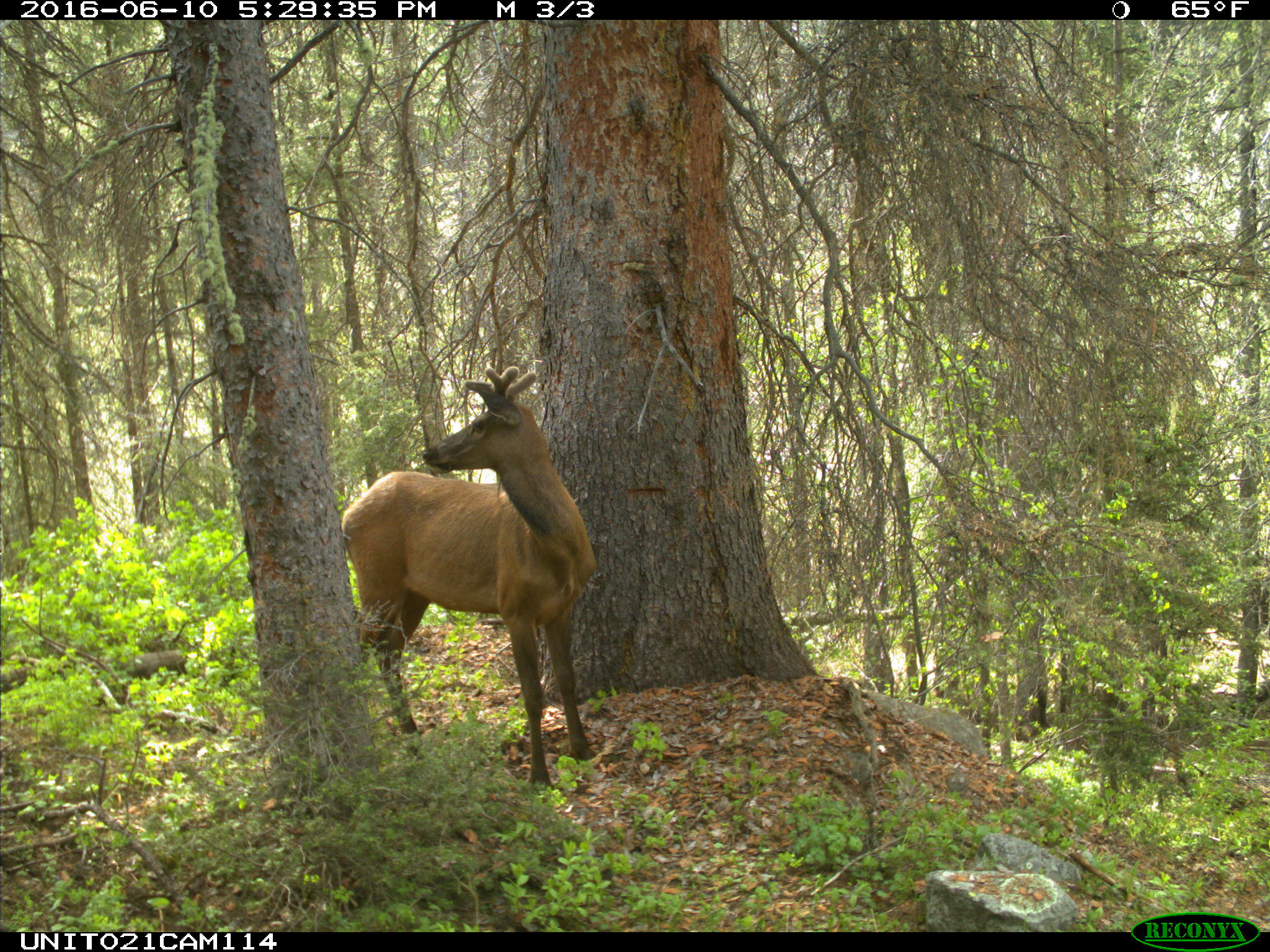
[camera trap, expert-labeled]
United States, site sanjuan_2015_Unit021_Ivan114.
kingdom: Animalia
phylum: Chordata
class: Mammalia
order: Artiodactyla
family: Cervidae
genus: Cervus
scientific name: Cervus elaphus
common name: red deer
Cervus elaphus (red deer).